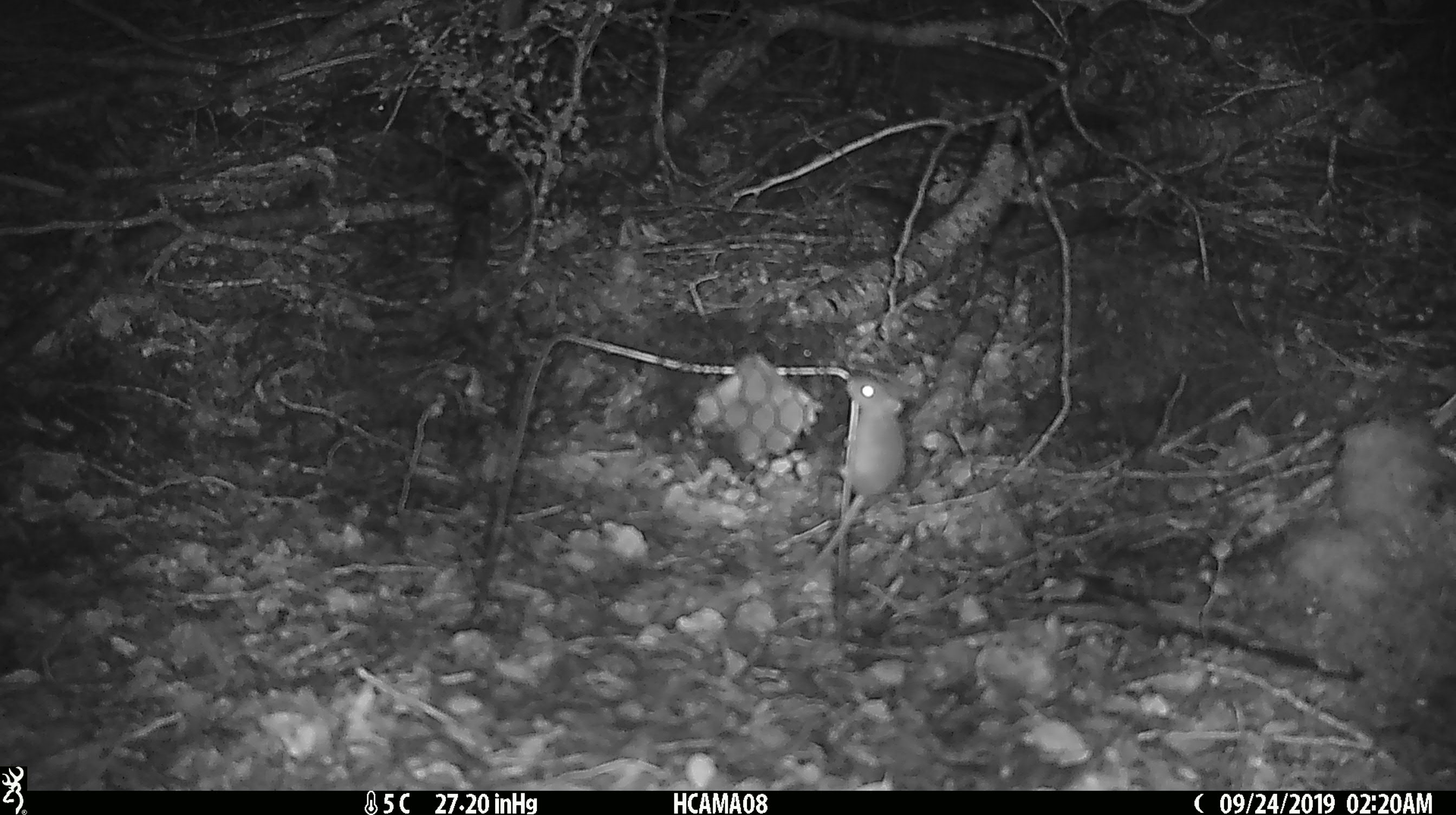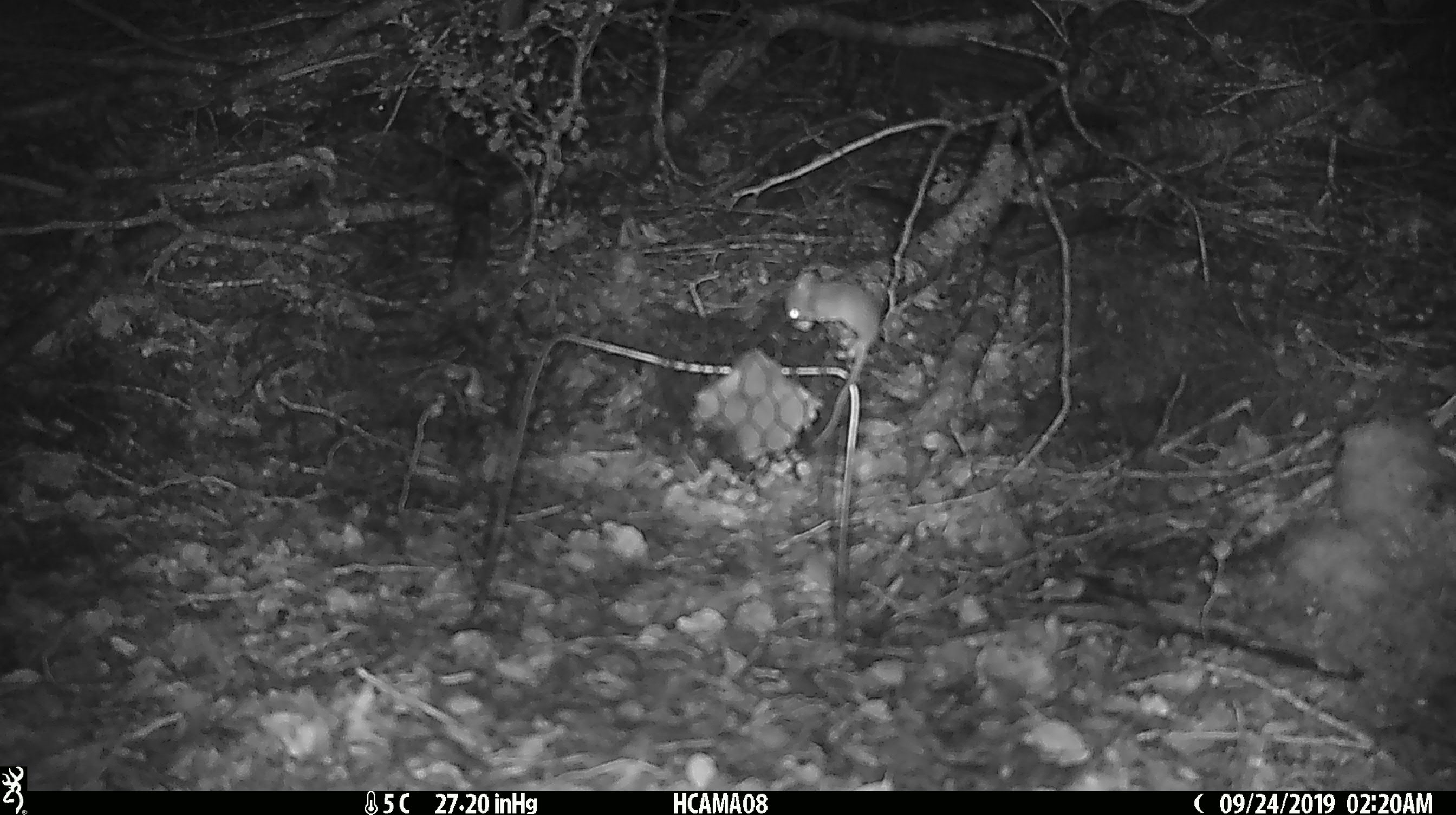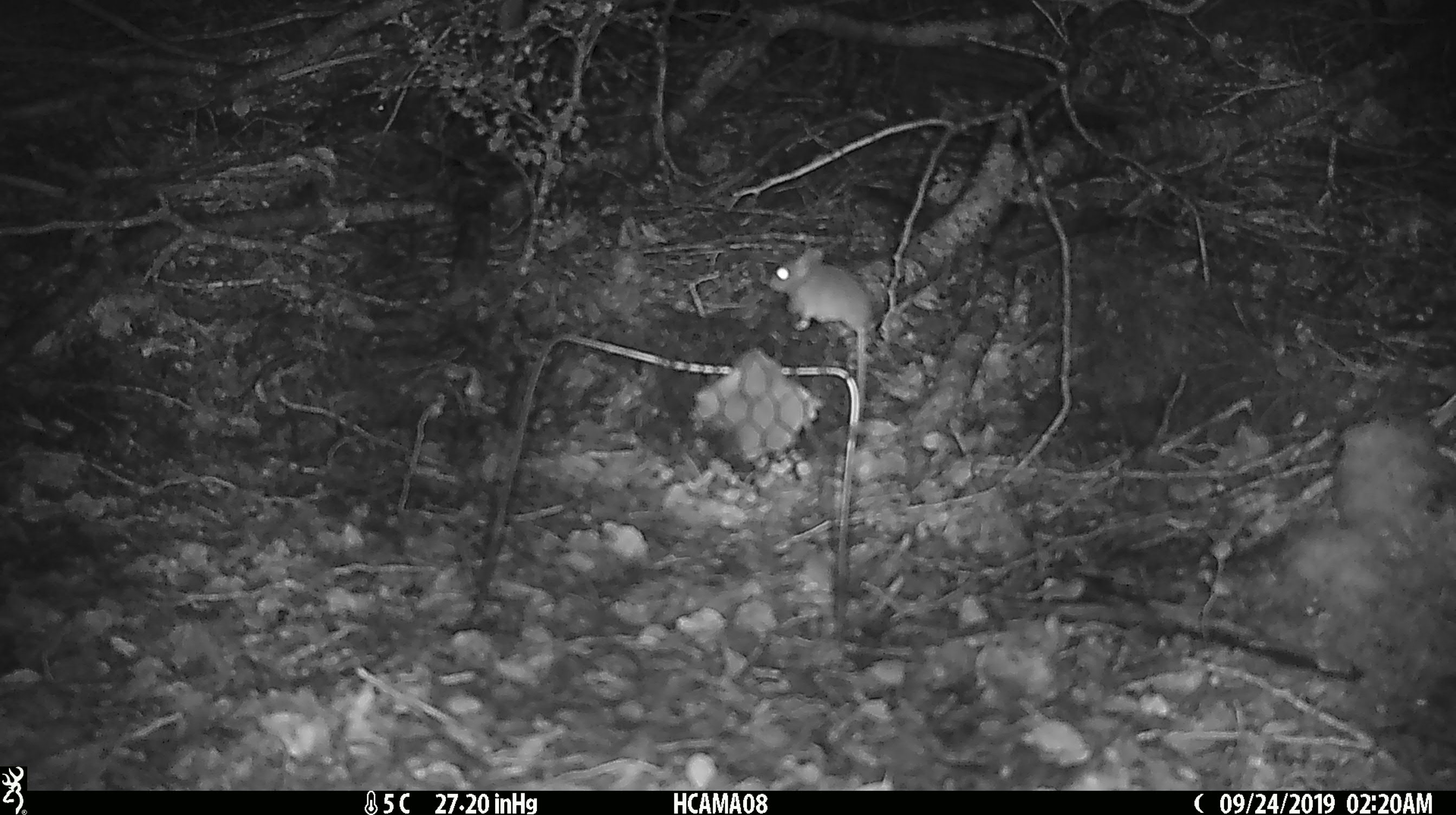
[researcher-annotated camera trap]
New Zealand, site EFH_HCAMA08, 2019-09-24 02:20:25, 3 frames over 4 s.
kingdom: Animalia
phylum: Chordata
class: Mammalia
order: Rodentia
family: Muridae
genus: Mus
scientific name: Mus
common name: mouse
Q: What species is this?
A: Mouse (Mus).